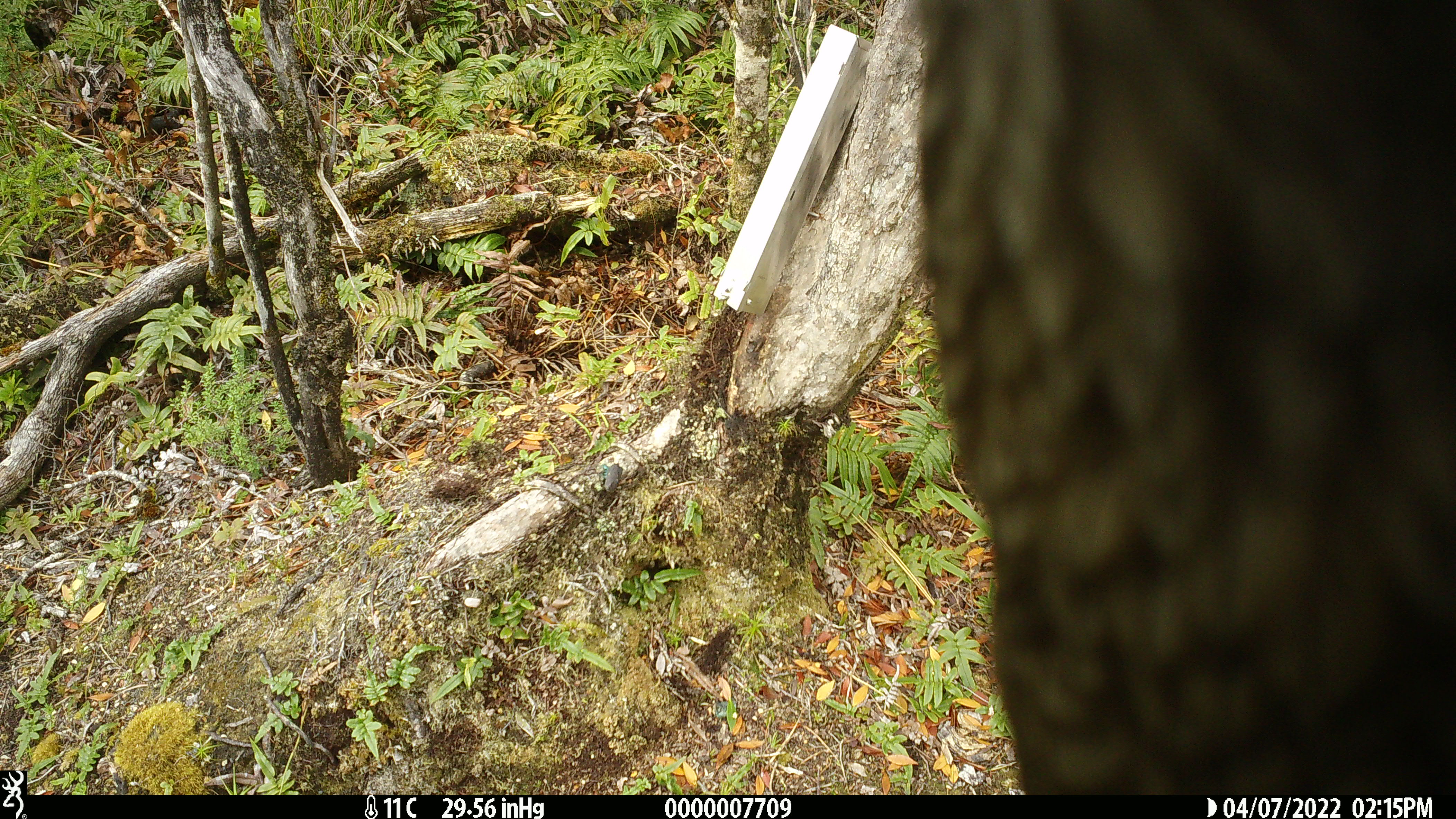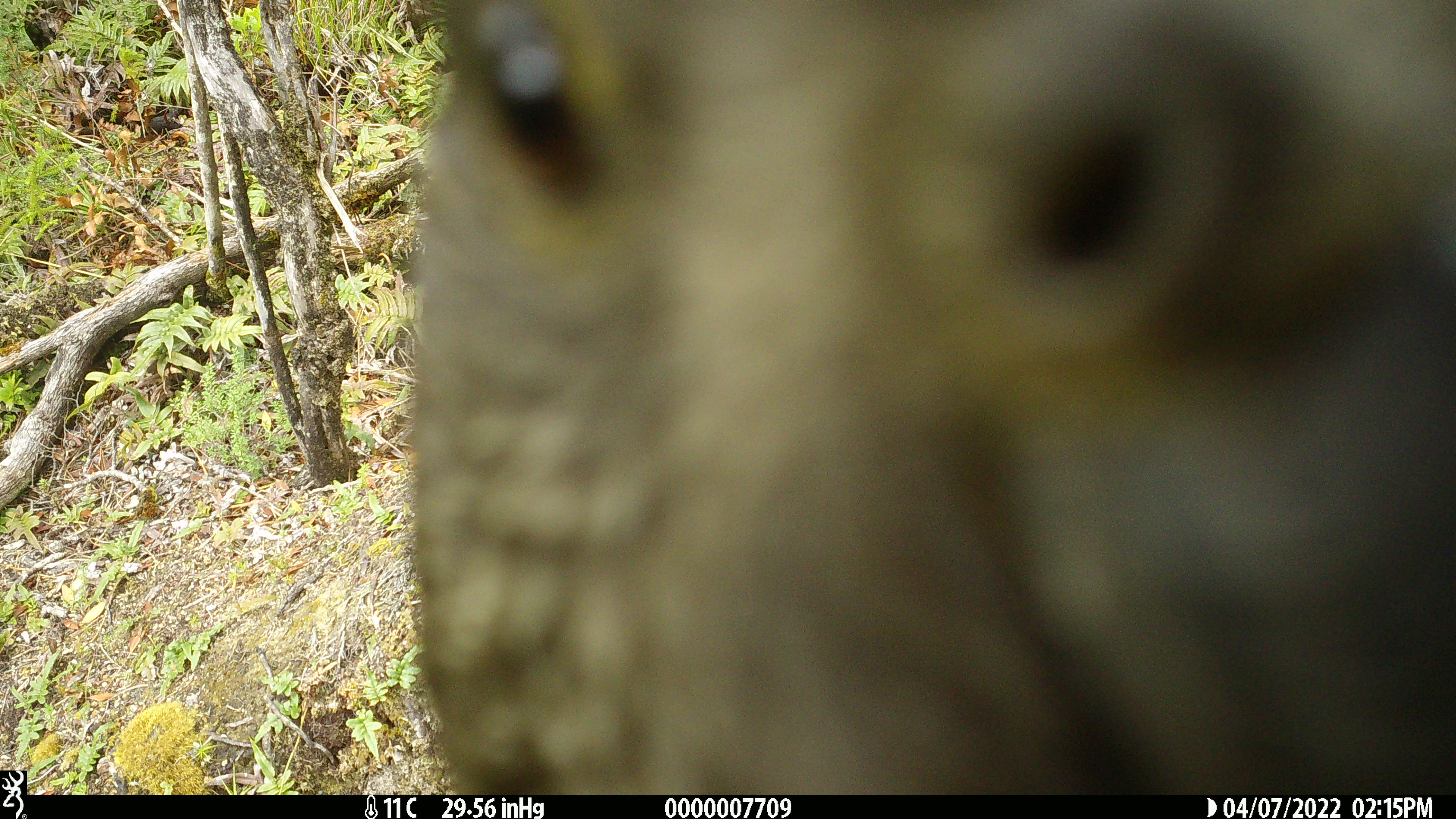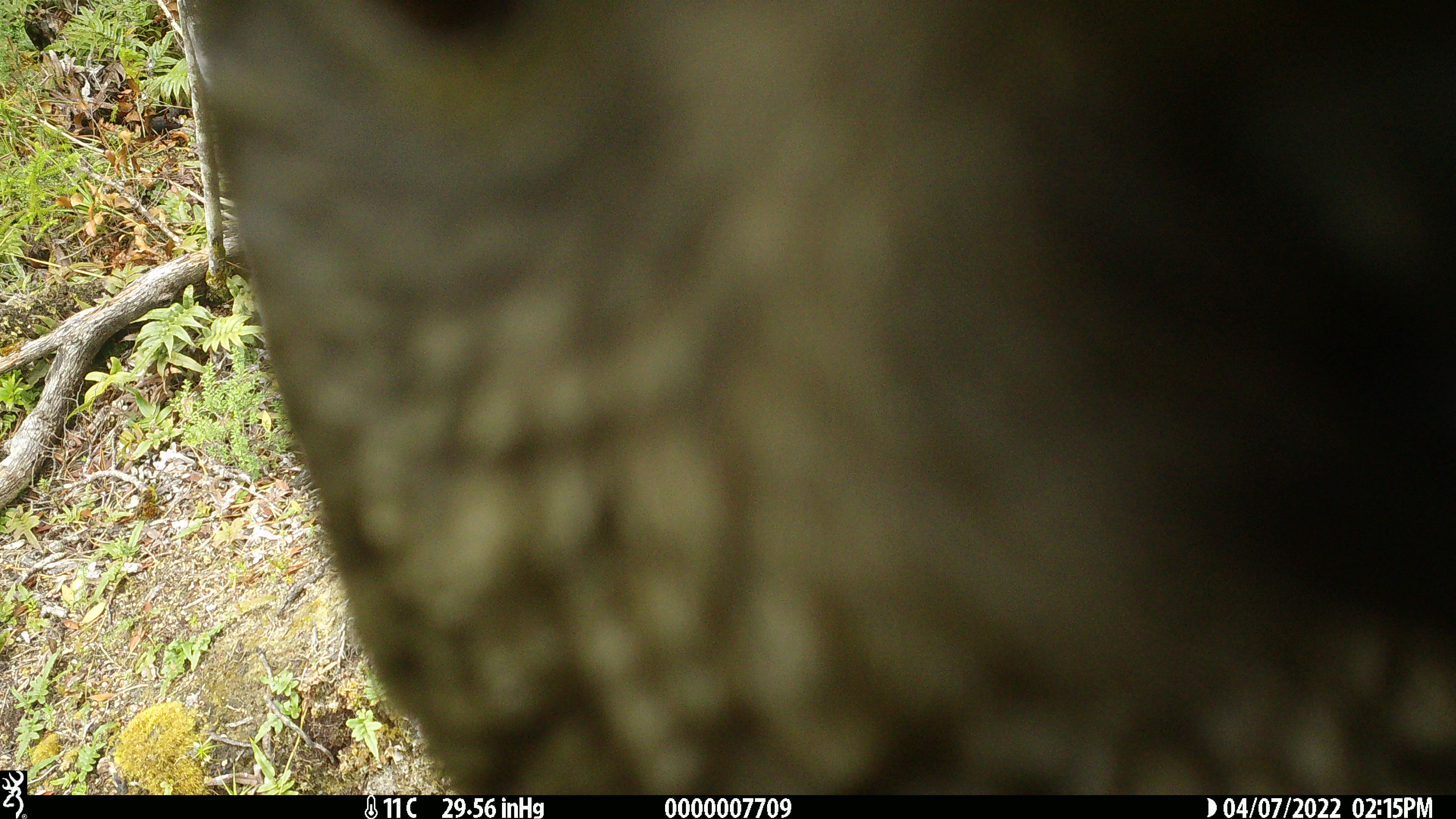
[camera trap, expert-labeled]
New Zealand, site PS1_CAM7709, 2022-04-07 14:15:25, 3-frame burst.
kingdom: Animalia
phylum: Chordata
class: Aves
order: Psittaciformes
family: Strigopidae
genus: Nestor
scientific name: Nestor notabilis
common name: kea